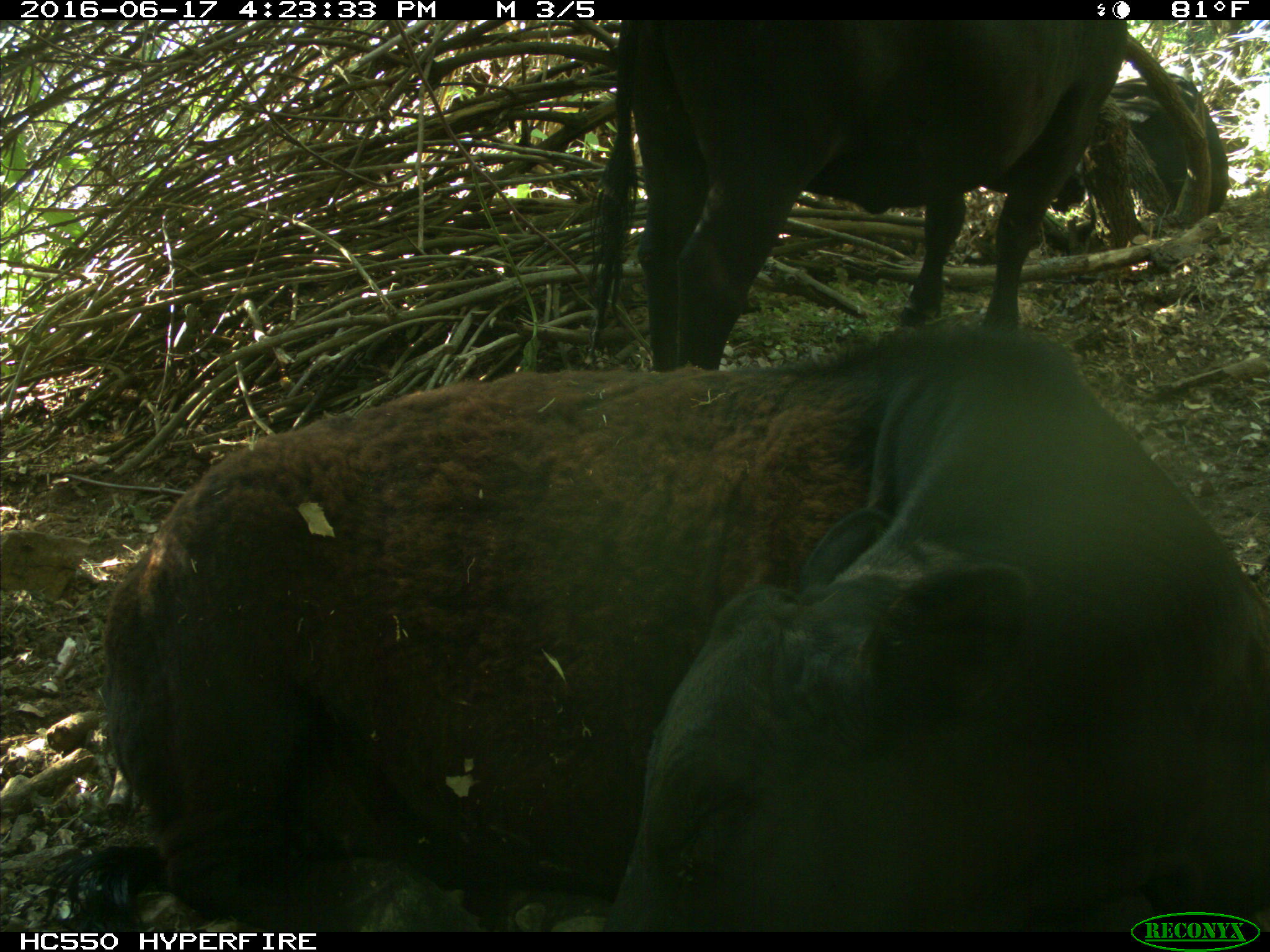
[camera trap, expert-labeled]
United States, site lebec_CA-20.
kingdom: Animalia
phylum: Chordata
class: Mammalia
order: Artiodactyla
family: Bovidae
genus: Bos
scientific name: Bos taurus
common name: domestic cow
Bos taurus (domestic cow).